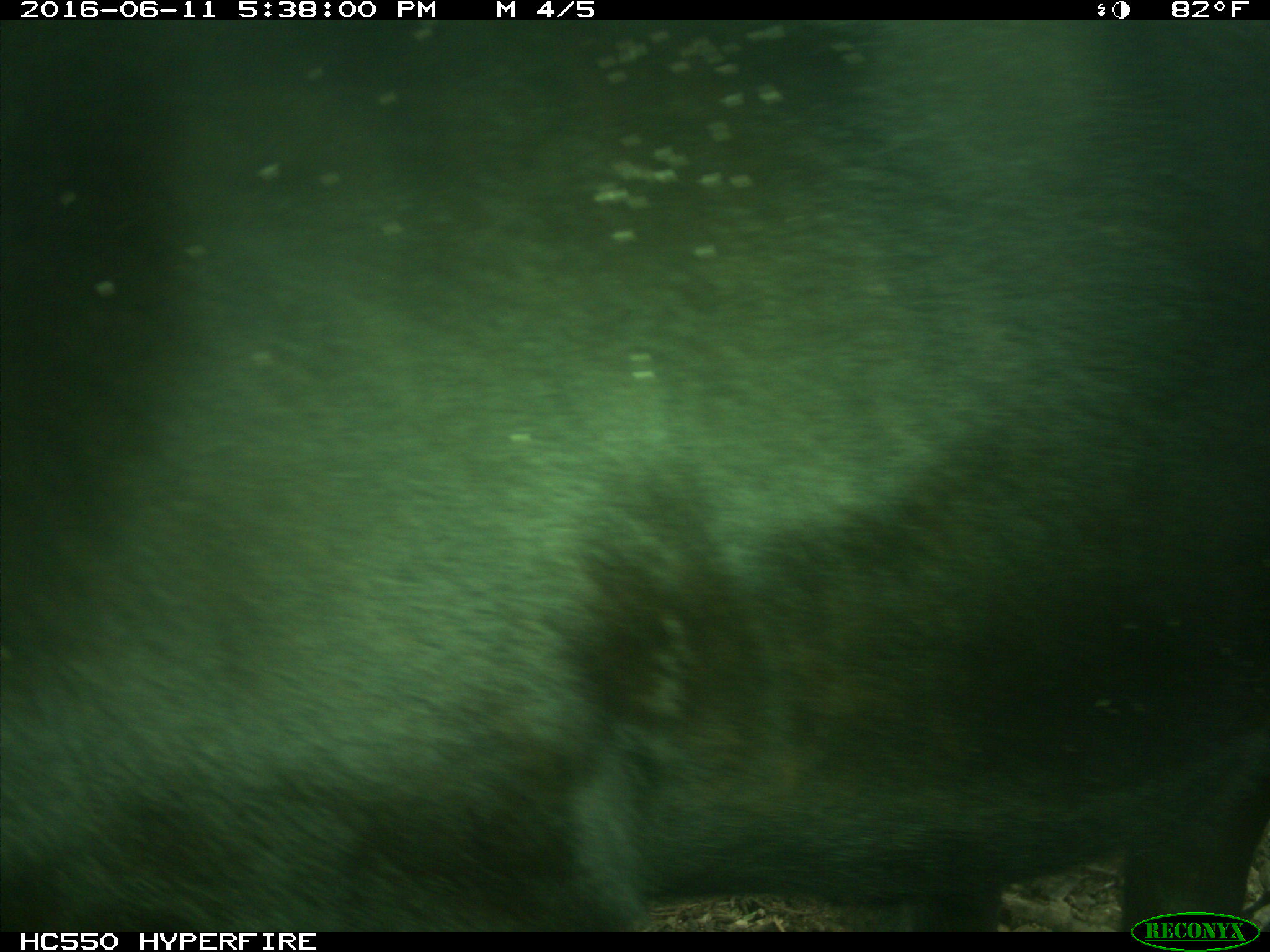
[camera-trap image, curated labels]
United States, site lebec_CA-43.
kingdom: Animalia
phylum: Chordata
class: Mammalia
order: Artiodactyla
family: Bovidae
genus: Bos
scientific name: Bos taurus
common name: domestic cow